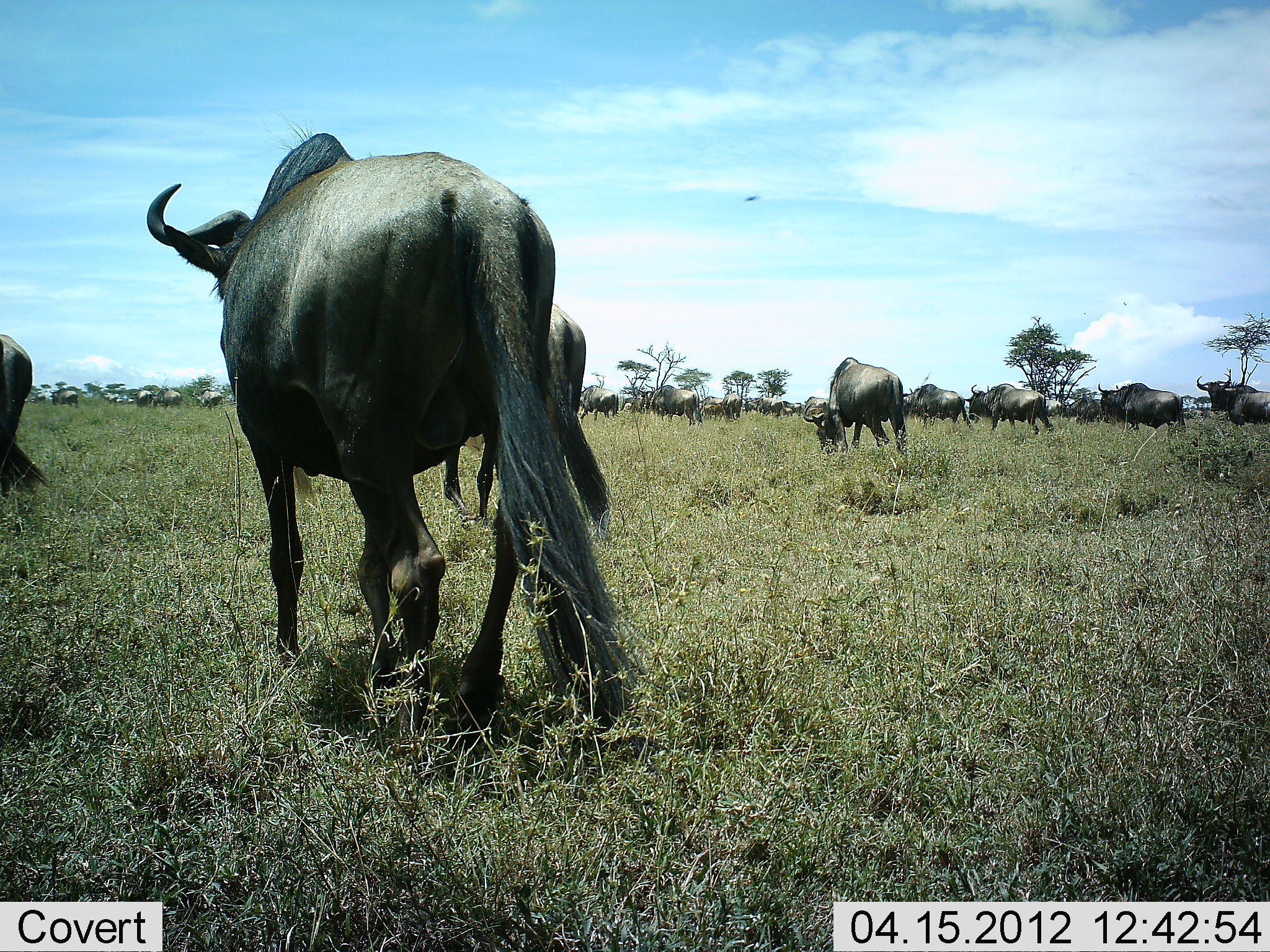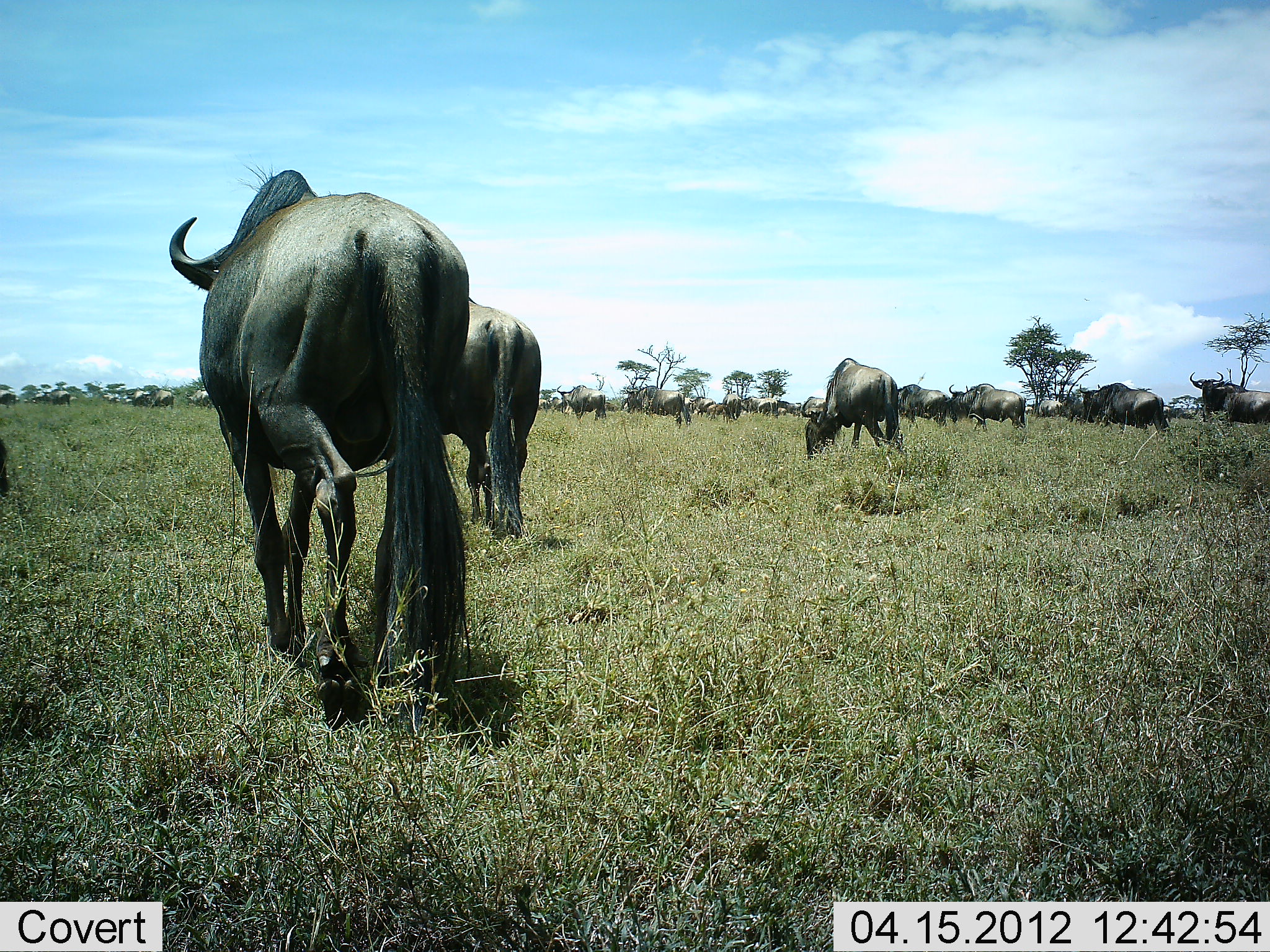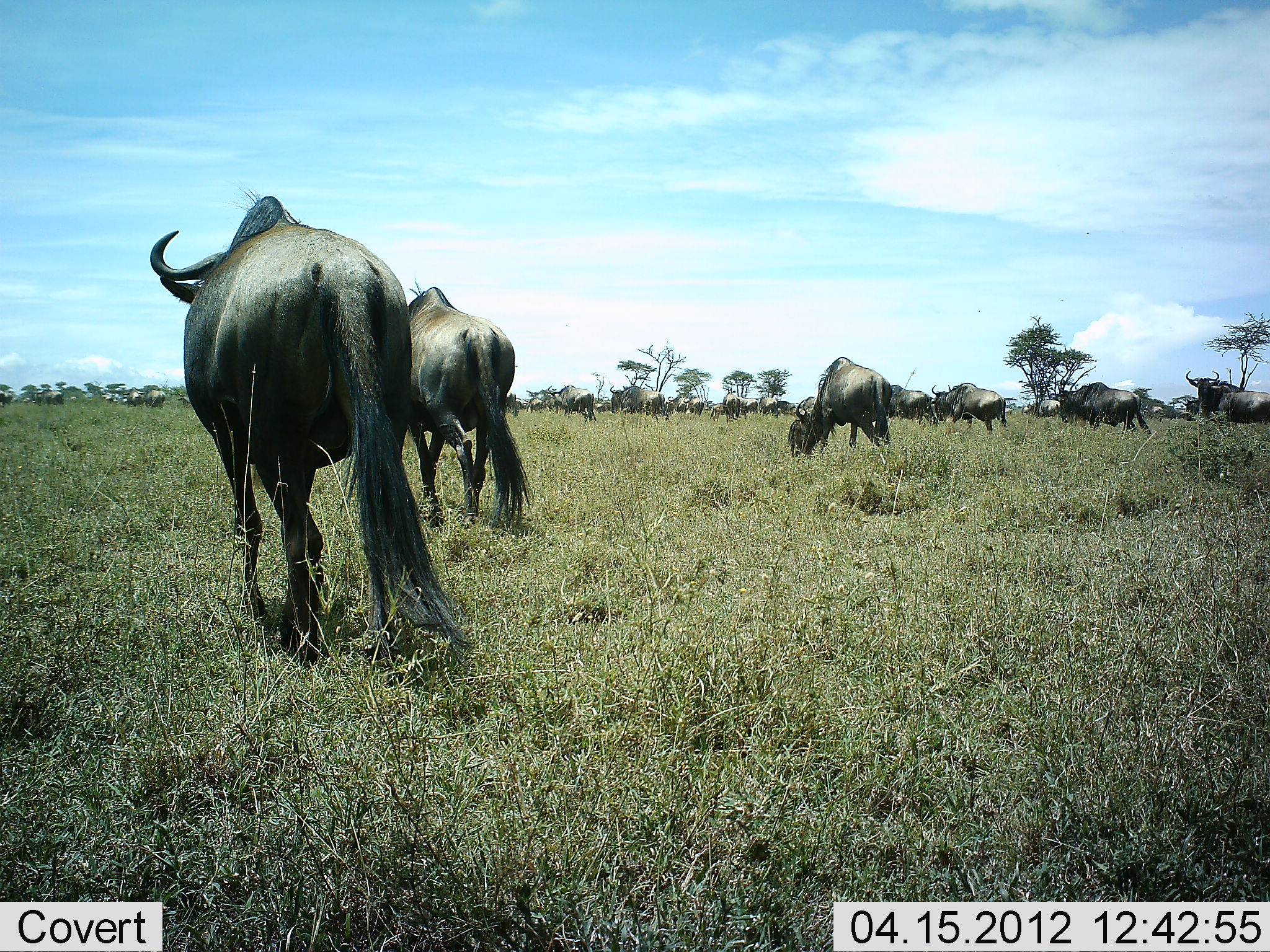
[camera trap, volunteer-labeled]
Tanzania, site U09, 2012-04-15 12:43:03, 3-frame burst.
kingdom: Animalia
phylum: Chordata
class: Mammalia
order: Artiodactyla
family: Bovidae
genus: Connochaetes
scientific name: Connochaetes taurinus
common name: blue wildebeest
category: wildebeest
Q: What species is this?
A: Wildebeest (blue wildebeest) (Connochaetes taurinus).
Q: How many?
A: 11-50.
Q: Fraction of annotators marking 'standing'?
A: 15%.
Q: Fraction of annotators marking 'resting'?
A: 0%.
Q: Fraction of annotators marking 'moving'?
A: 92%.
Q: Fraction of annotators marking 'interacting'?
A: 0%.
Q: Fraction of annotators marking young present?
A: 0%.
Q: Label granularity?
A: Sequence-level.